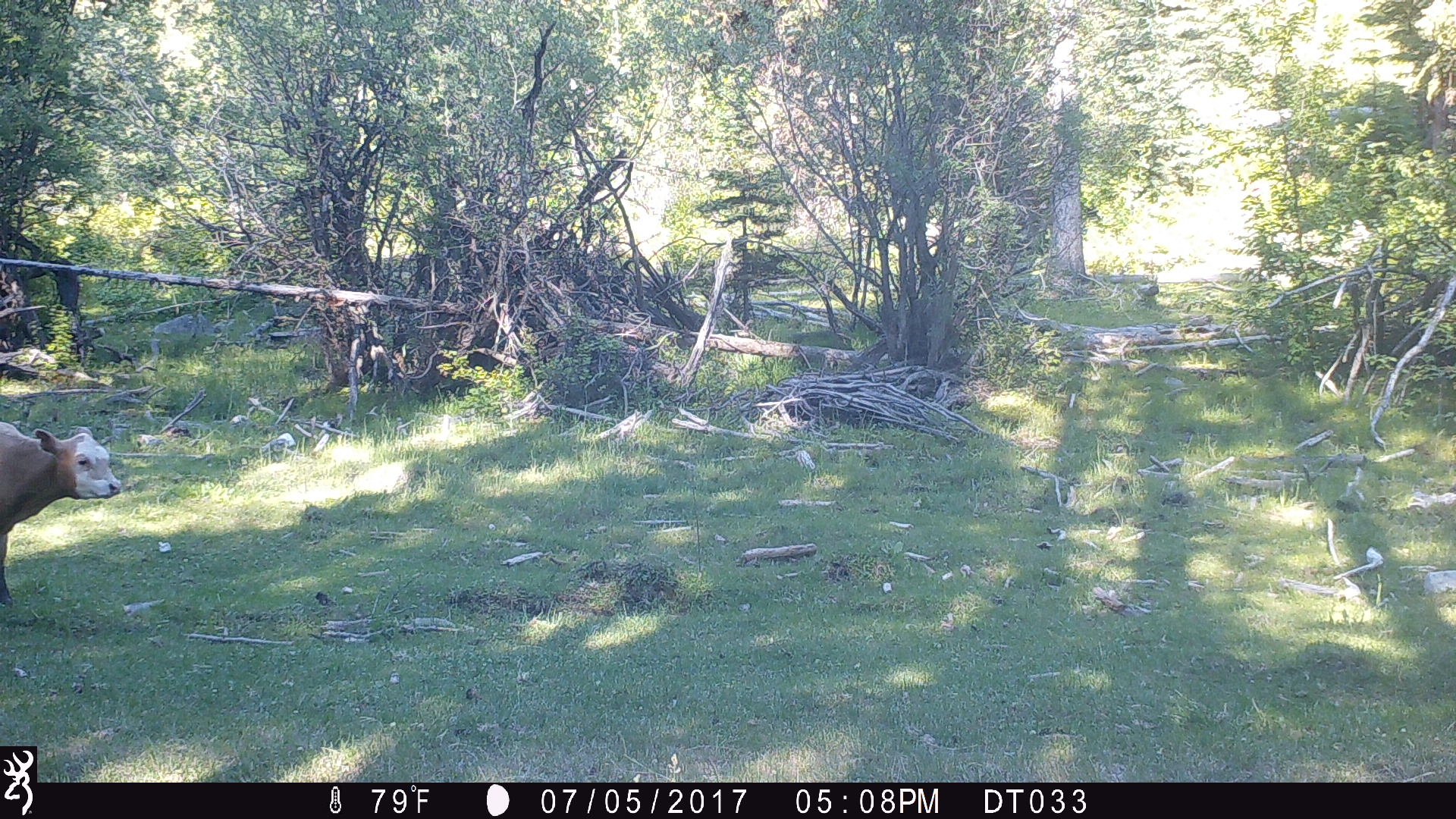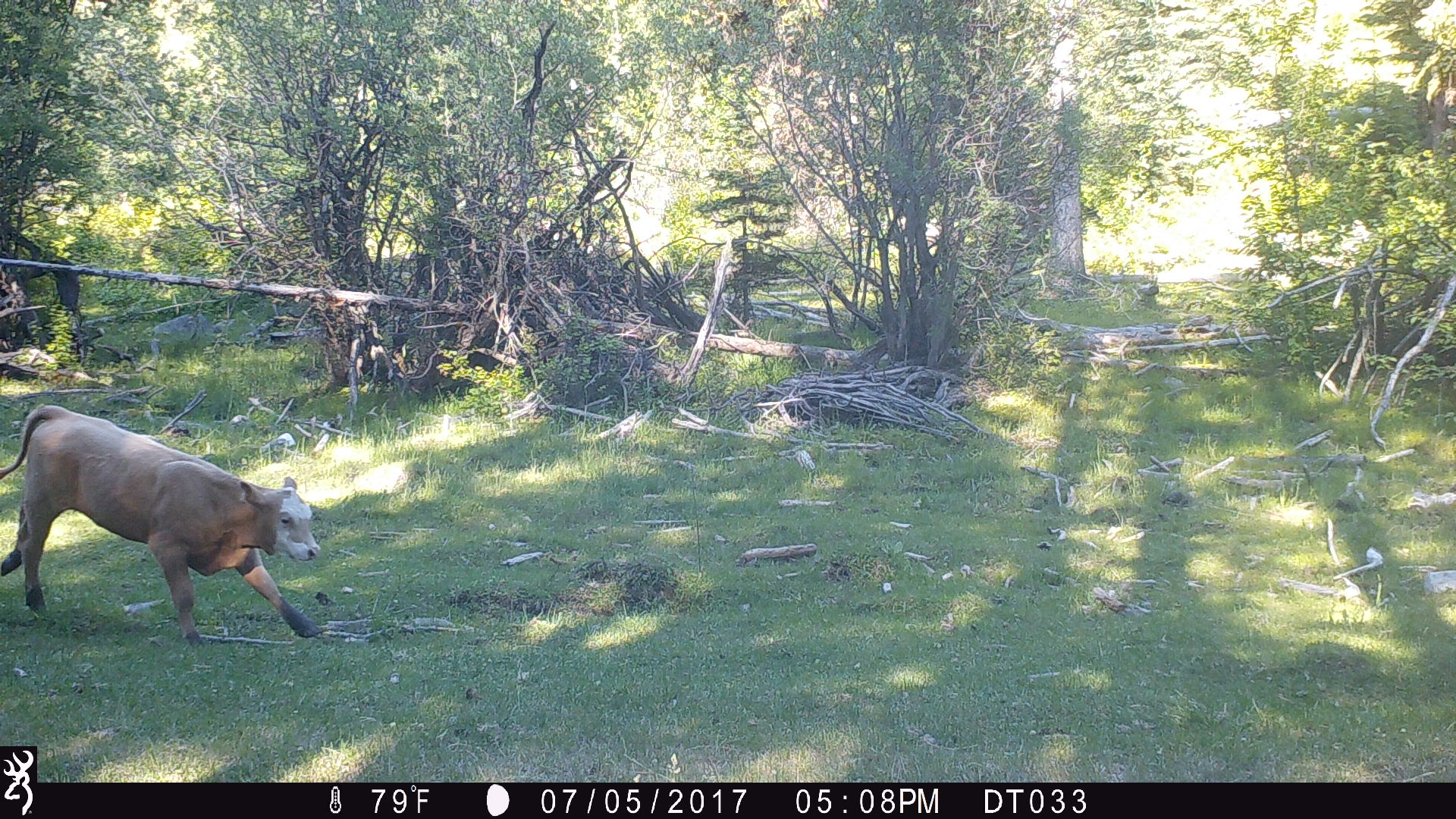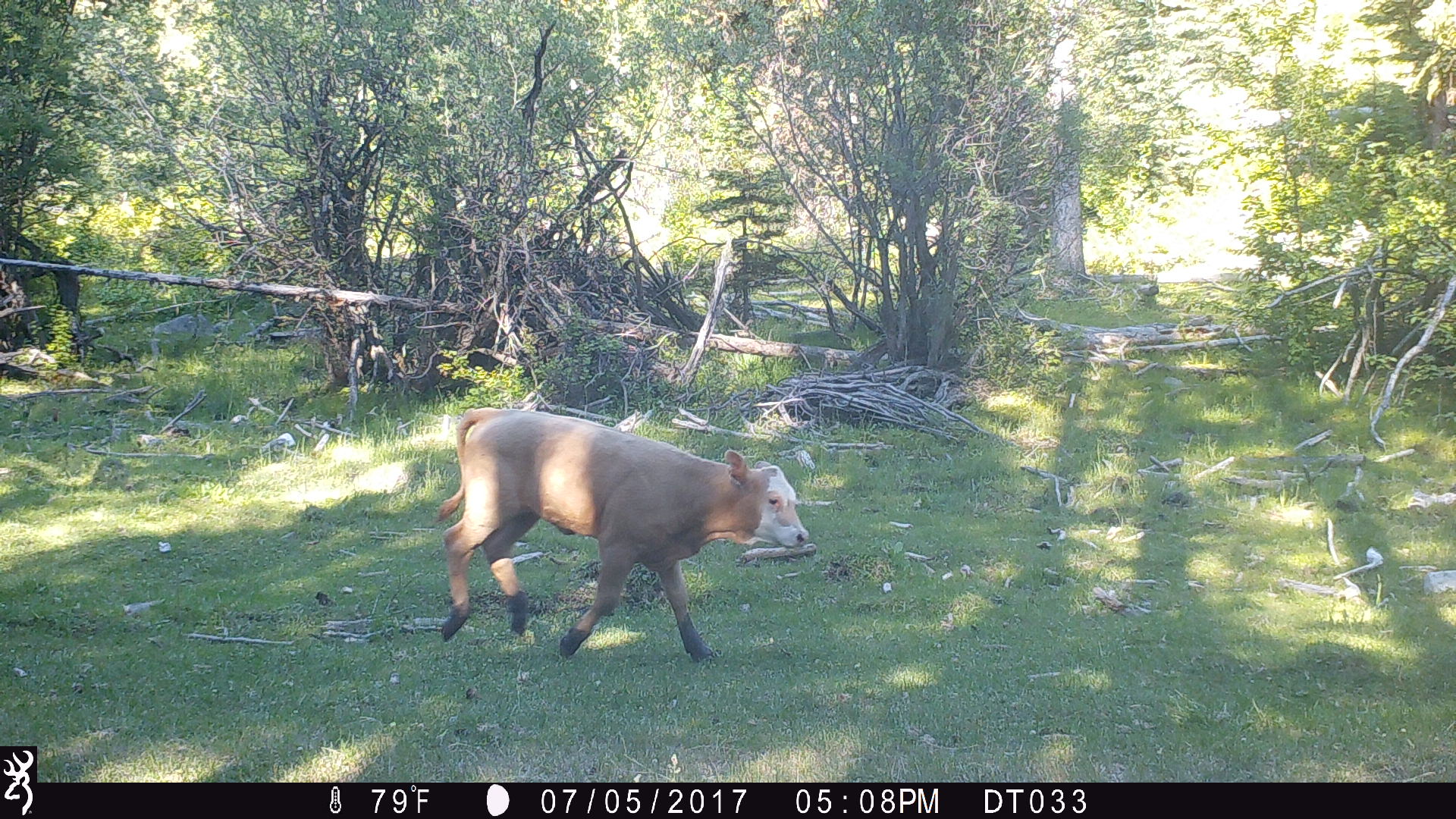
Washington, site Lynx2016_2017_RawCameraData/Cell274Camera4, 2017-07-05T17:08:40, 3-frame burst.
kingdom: Animalia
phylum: Chordata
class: Mammalia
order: Artiodactyla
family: Bovidae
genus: Bos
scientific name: Bos taurus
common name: domestic cattle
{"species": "domestic cattle (Bos taurus)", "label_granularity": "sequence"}